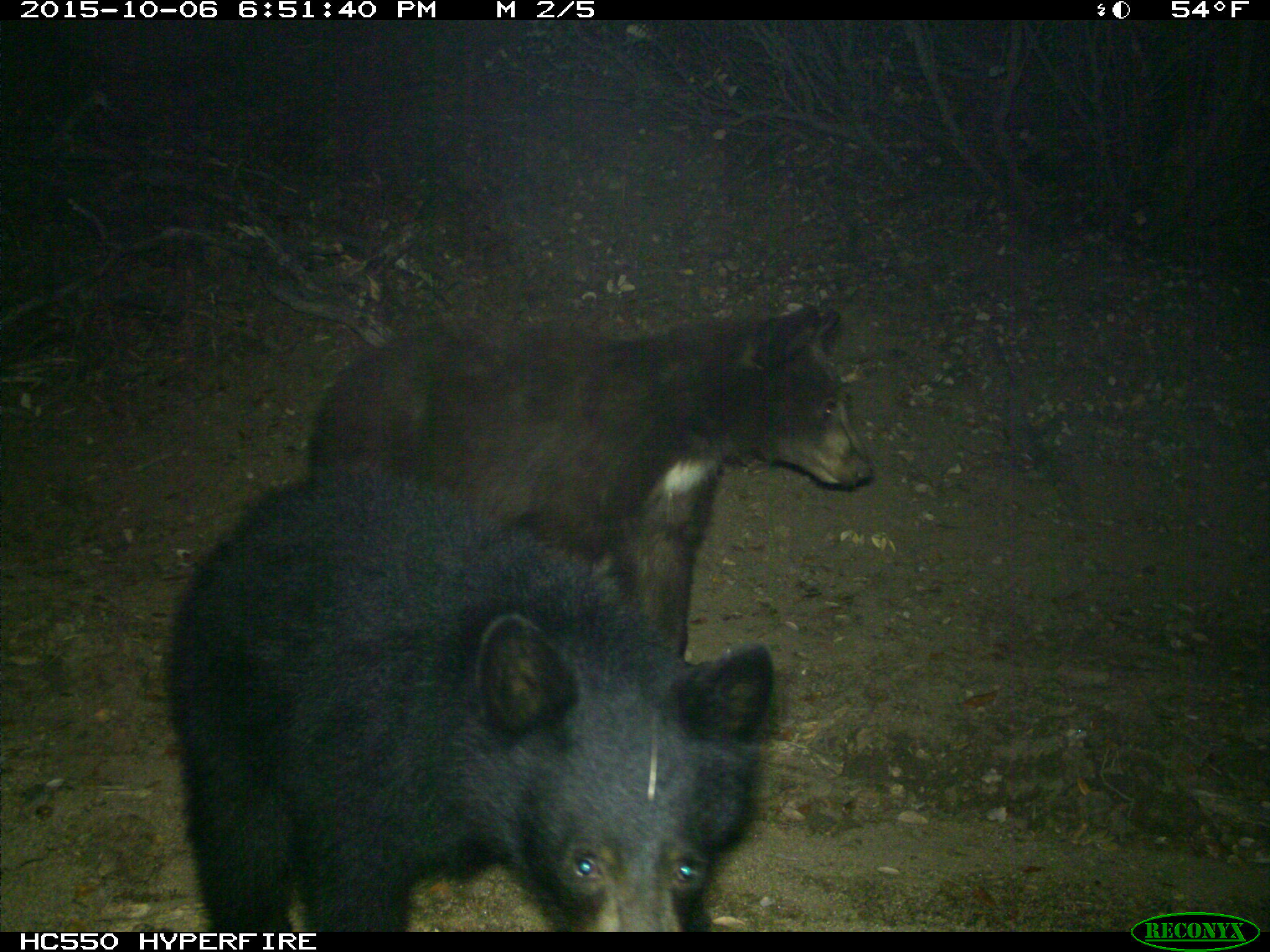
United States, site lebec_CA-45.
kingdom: Animalia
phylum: Chordata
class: Mammalia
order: Carnivora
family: Ursidae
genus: Ursus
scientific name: Ursus americanus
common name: american black bear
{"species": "Ursus americanus (american black bear)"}